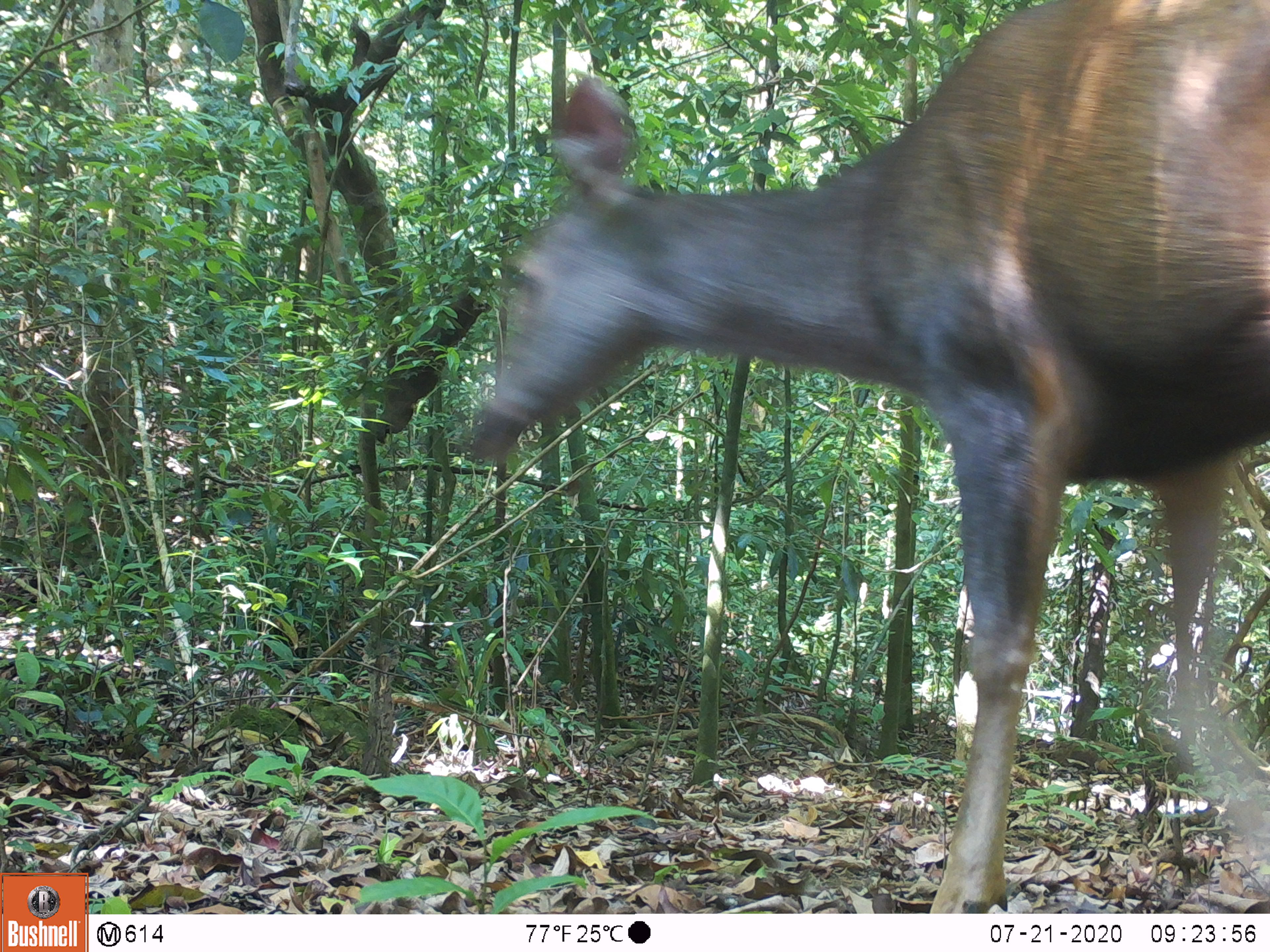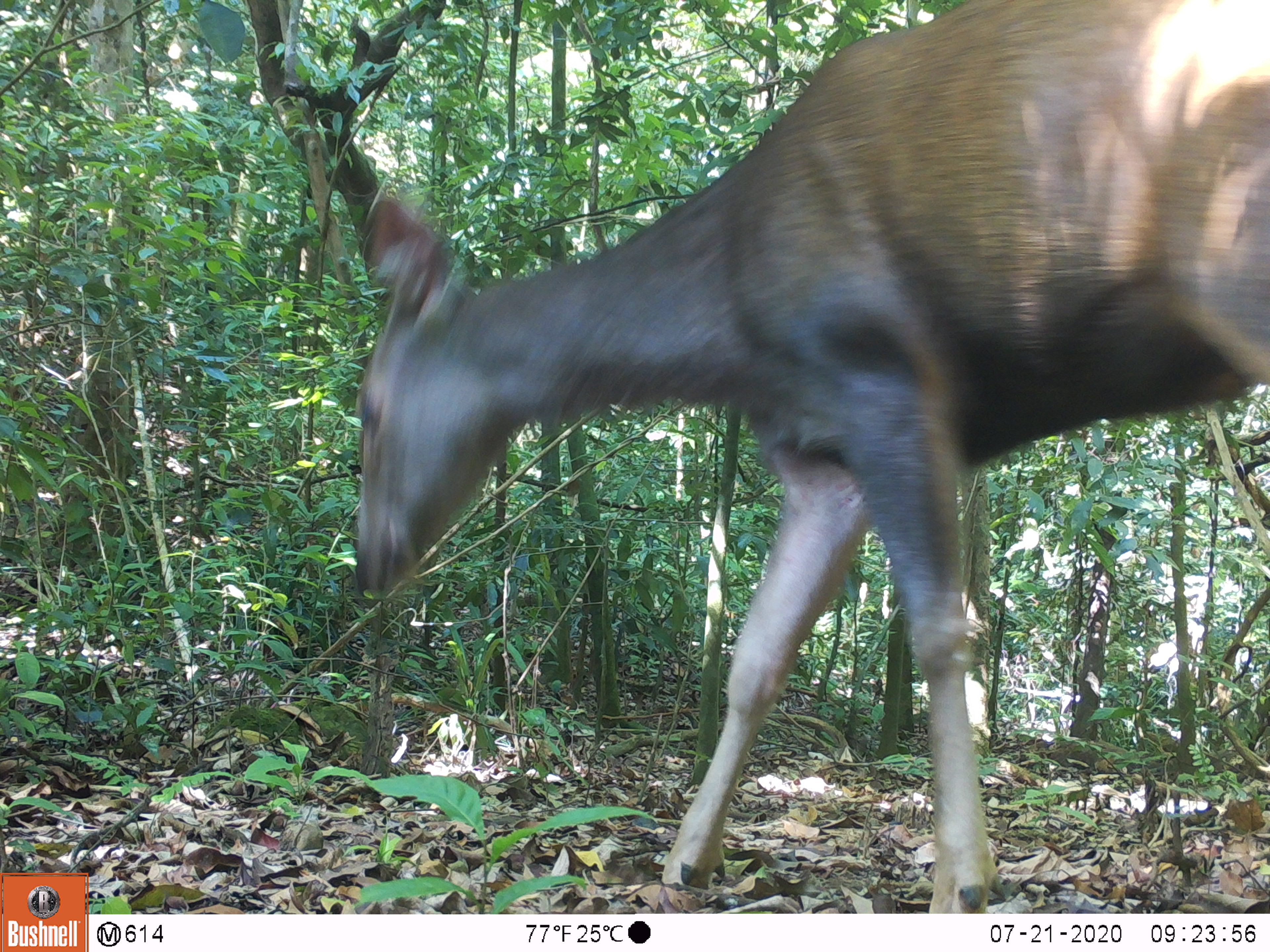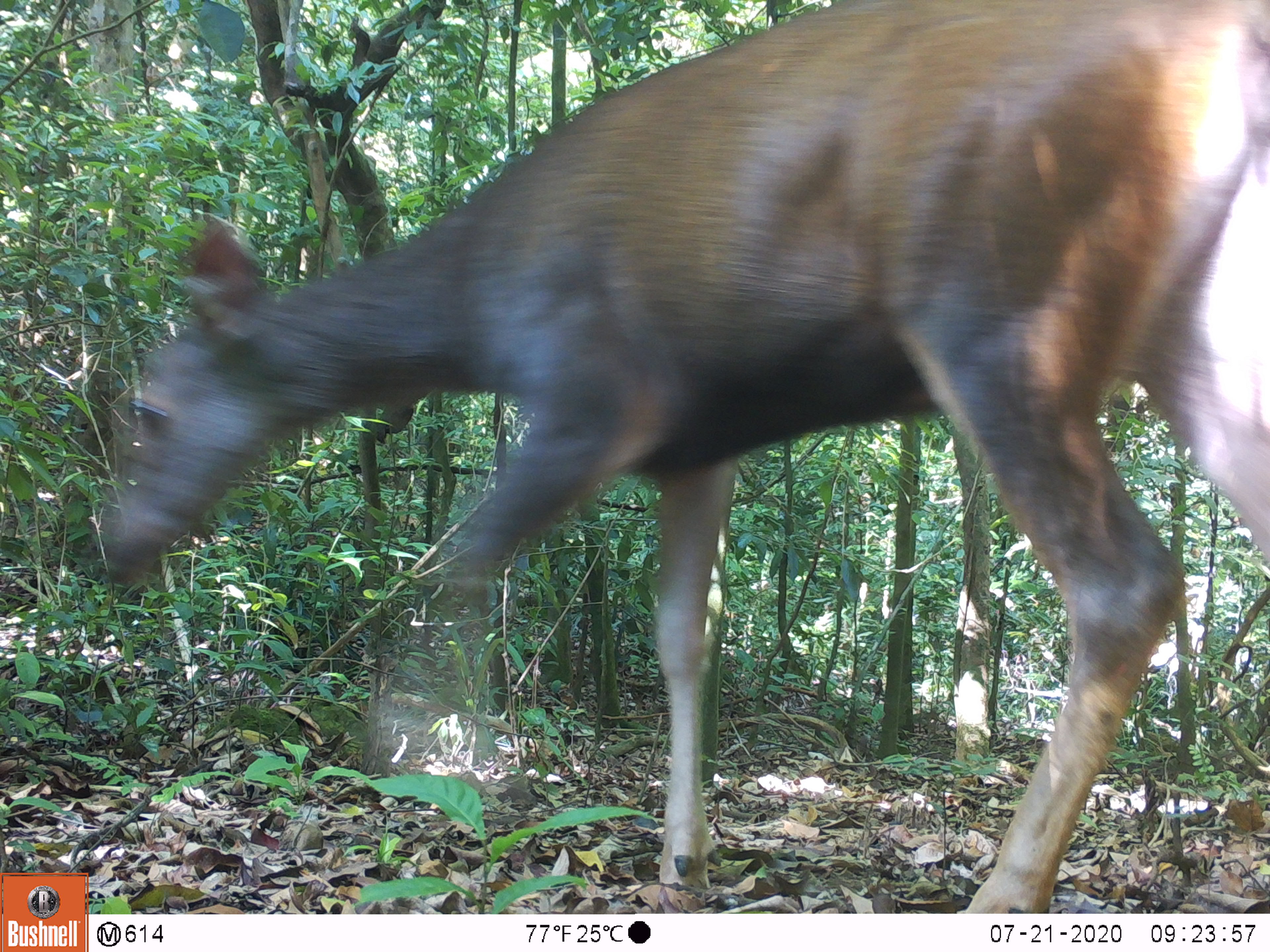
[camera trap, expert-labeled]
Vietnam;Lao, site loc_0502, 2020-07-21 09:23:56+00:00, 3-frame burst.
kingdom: Animalia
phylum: Chordata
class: Mammalia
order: Artiodactyla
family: Cervidae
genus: Rusa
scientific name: Rusa unicolor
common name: sambar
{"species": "sambar (Rusa unicolor)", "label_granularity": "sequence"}